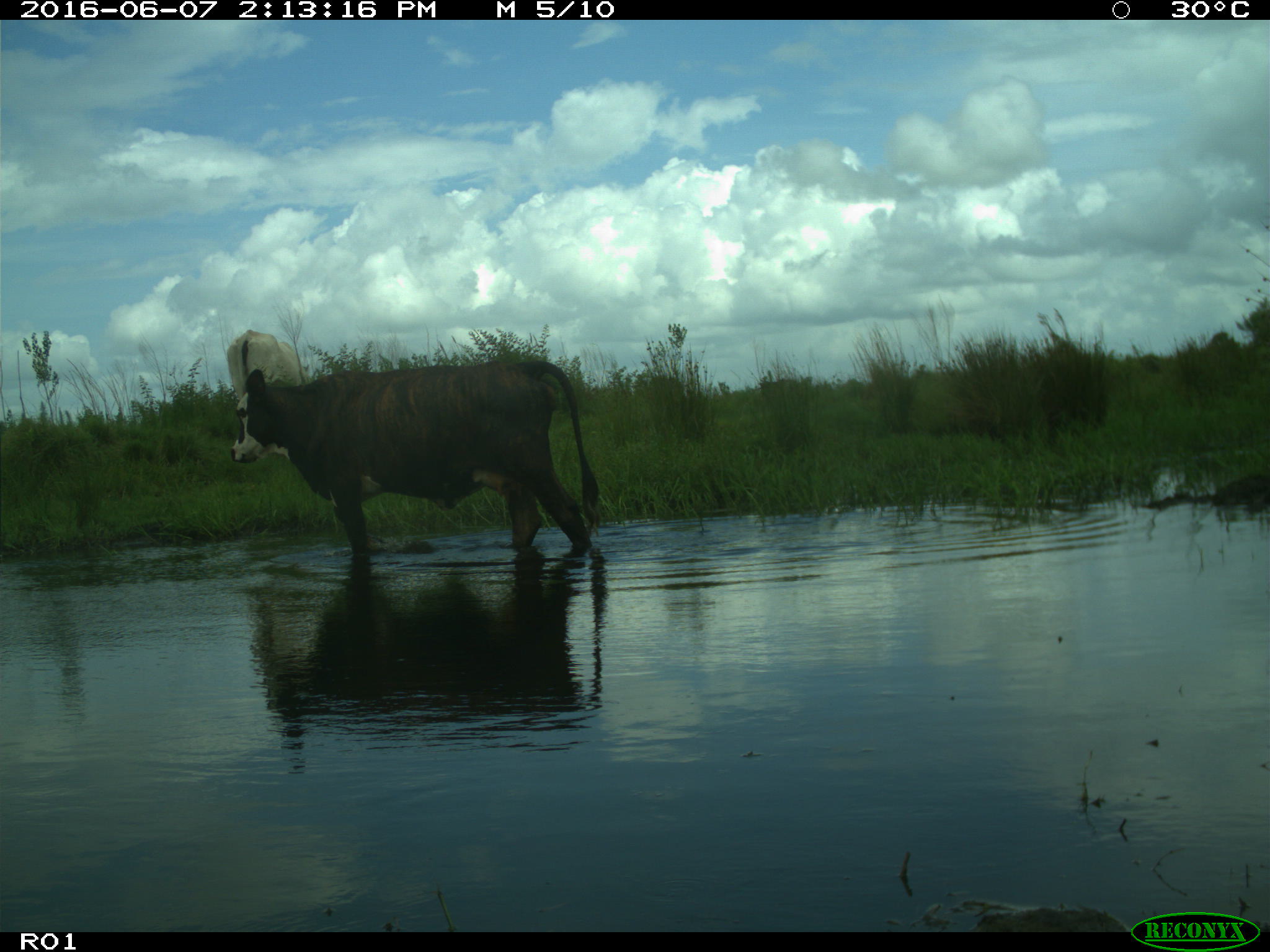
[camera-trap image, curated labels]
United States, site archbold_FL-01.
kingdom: Animalia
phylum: Chordata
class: Mammalia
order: Artiodactyla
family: Bovidae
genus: Bos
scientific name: Bos taurus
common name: domestic cow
Bos taurus (domestic cow).